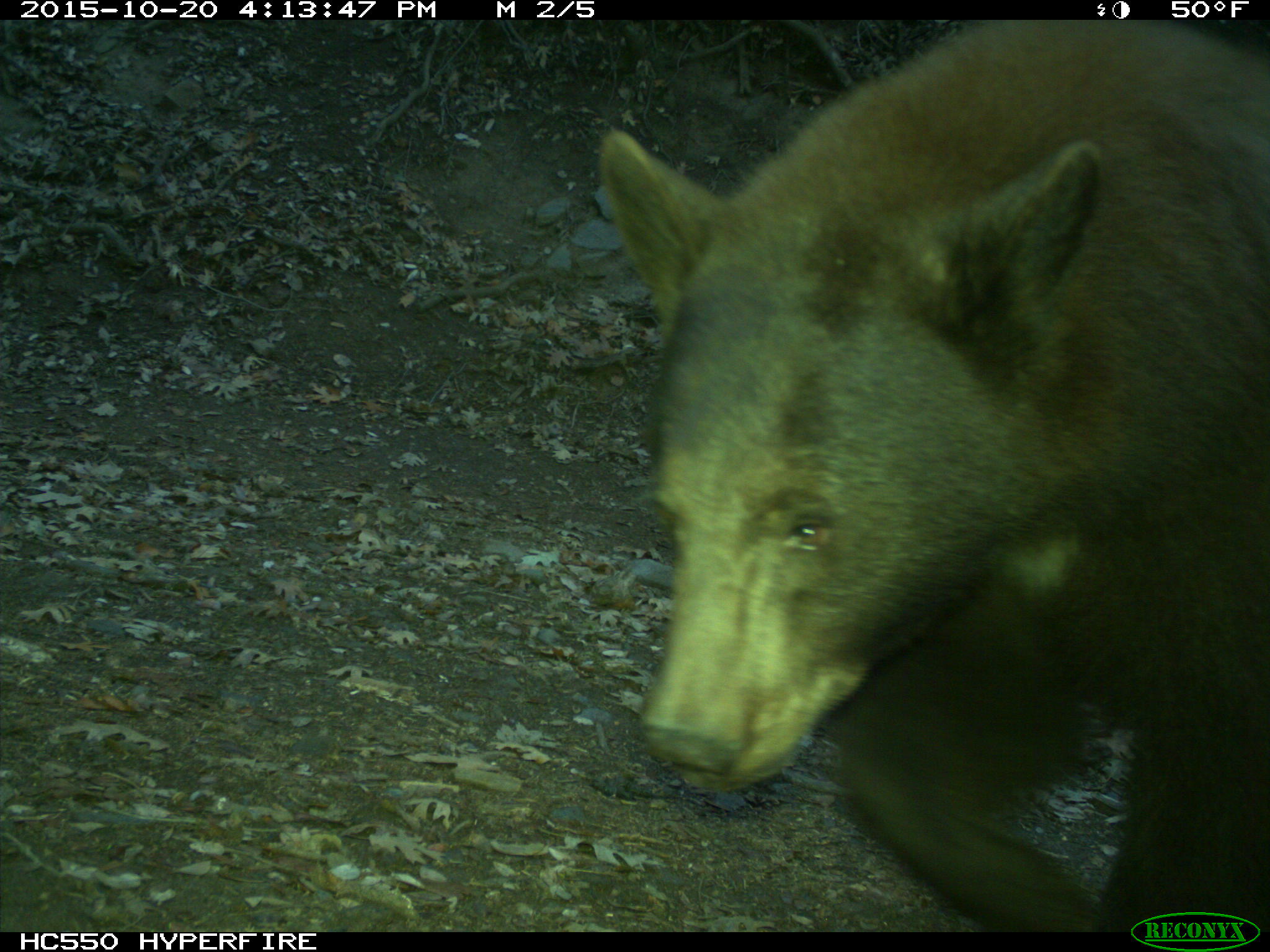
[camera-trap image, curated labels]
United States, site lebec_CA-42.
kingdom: Animalia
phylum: Chordata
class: Mammalia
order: Carnivora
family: Ursidae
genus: Ursus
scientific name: Ursus americanus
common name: american black bear